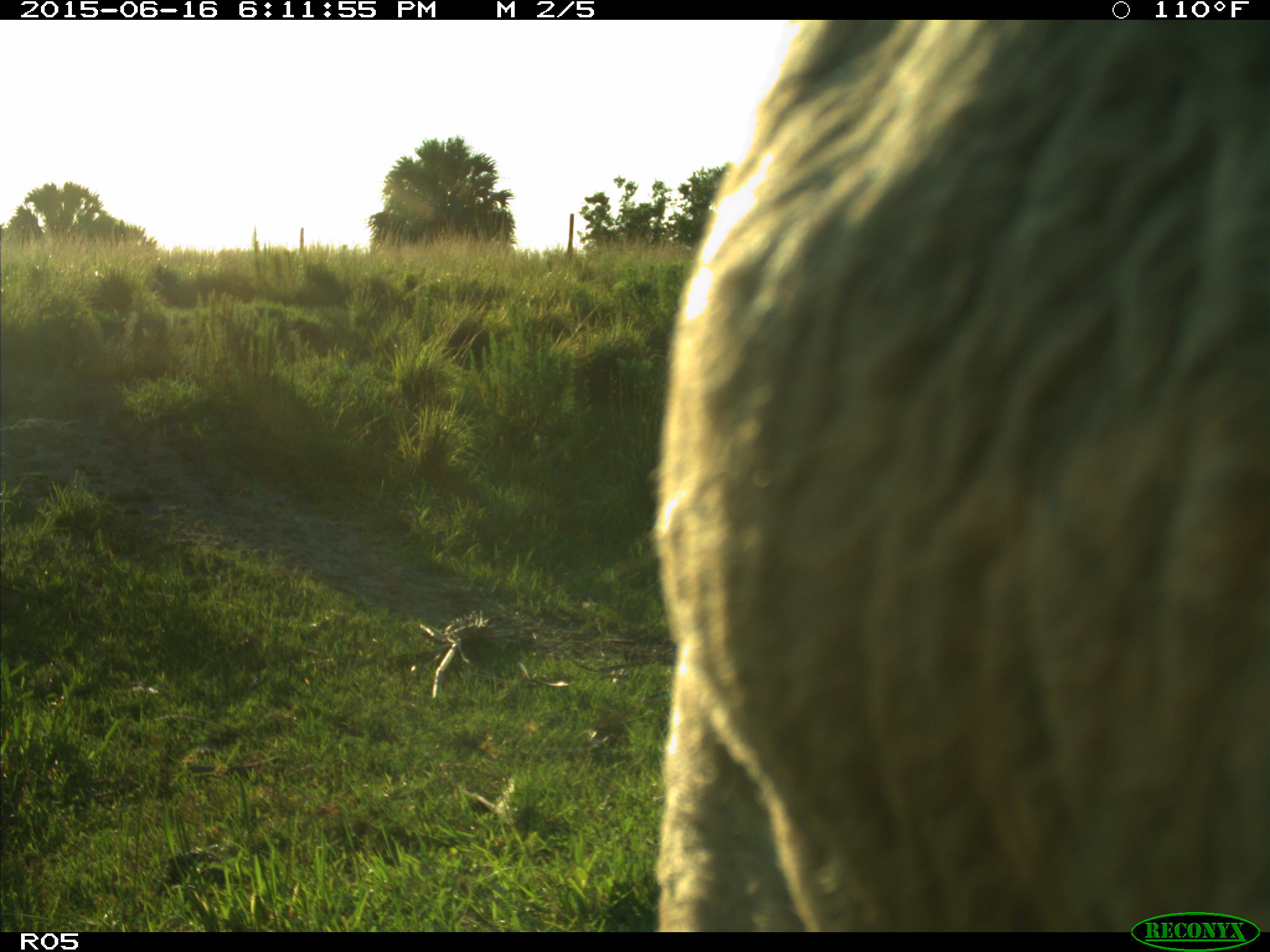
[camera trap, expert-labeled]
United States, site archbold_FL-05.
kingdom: Animalia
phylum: Chordata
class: Mammalia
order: Artiodactyla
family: Bovidae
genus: Bos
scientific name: Bos taurus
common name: domestic cow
Bos taurus (domestic cow).